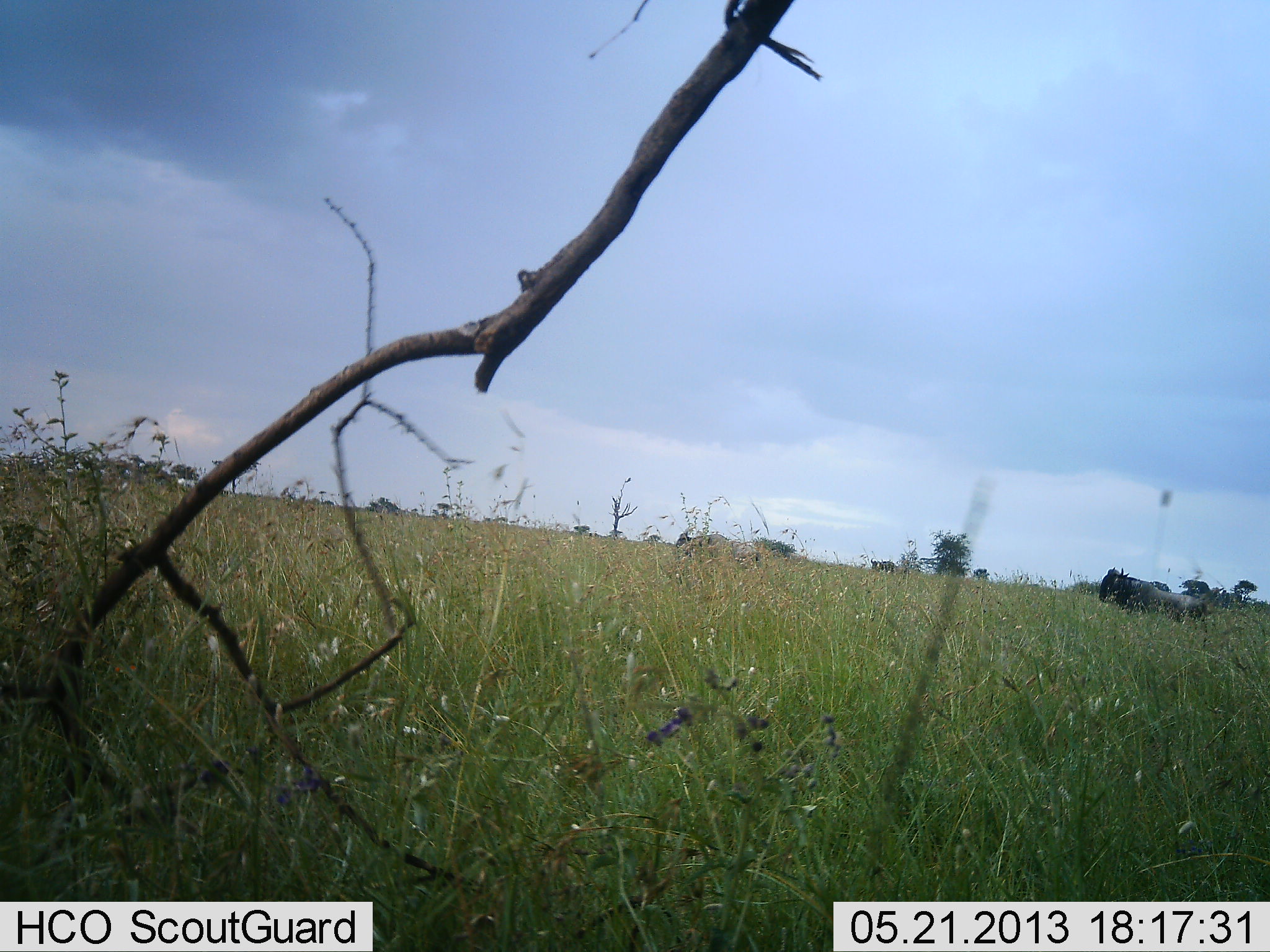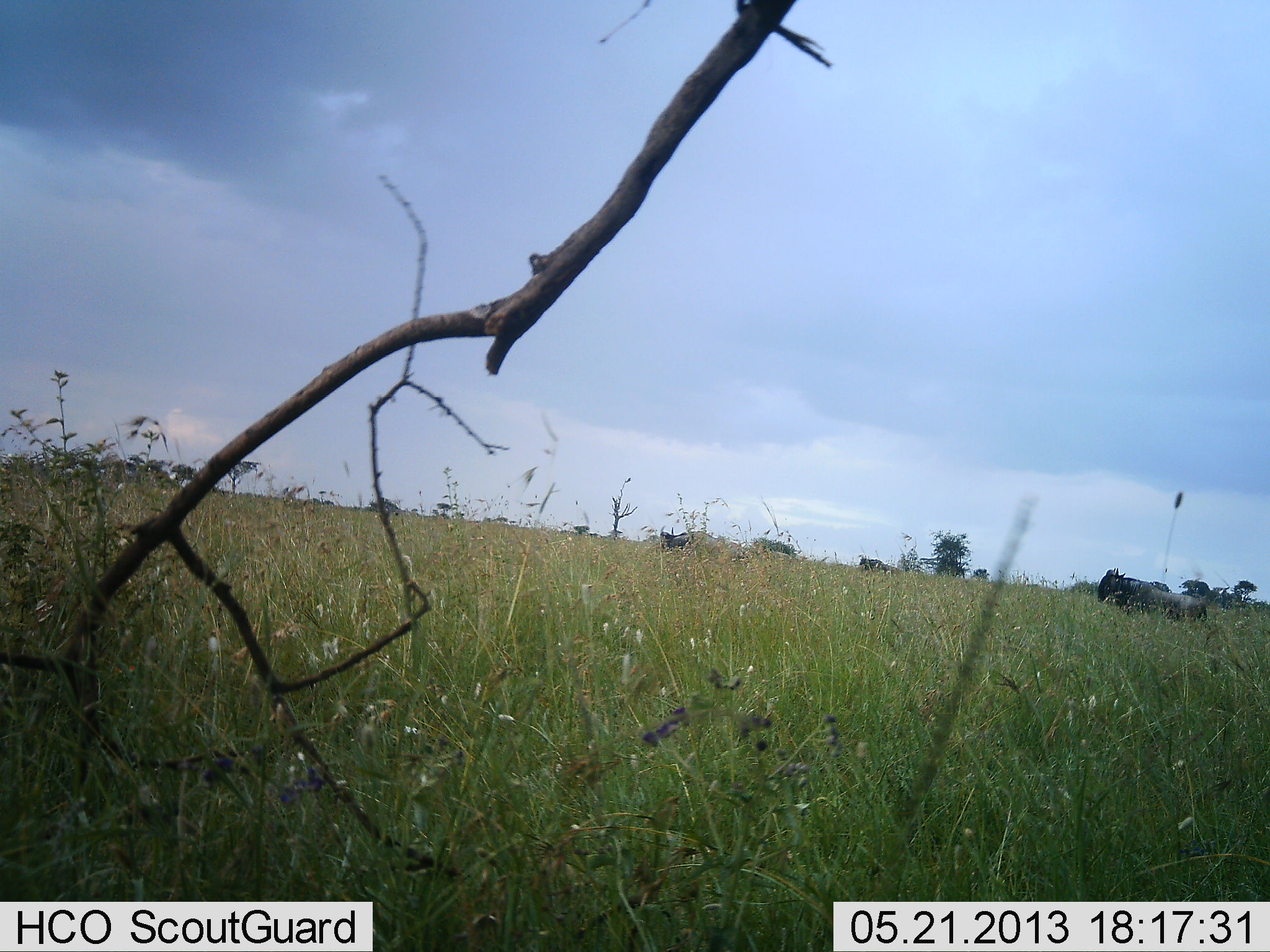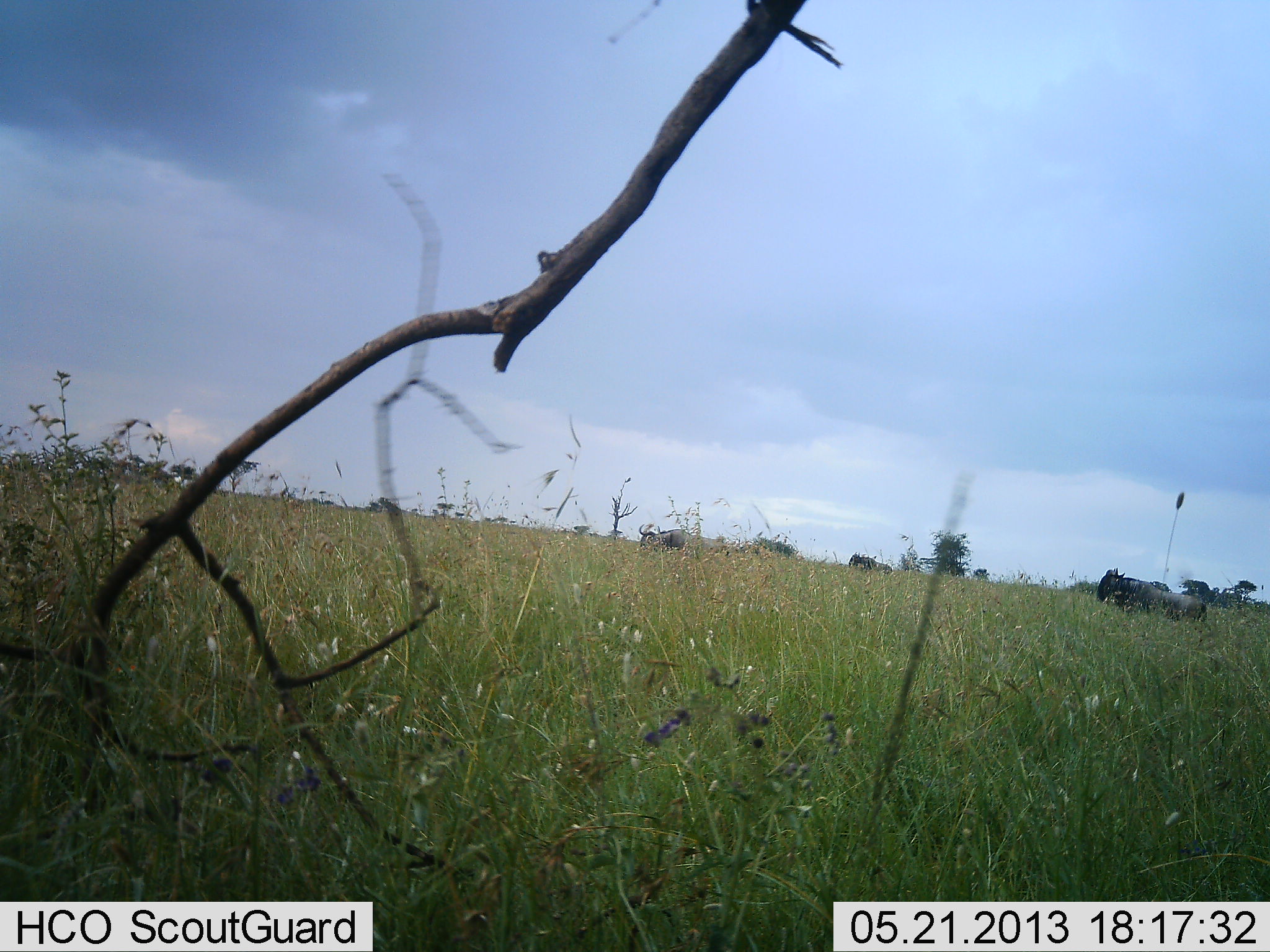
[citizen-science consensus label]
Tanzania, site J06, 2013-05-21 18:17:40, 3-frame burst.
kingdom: Animalia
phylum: Chordata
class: Mammalia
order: Artiodactyla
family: Bovidae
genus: Connochaetes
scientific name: Connochaetes taurinus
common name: blue wildebeest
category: wildebeest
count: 3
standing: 54%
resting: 4%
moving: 85%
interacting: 0%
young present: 0%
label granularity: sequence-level